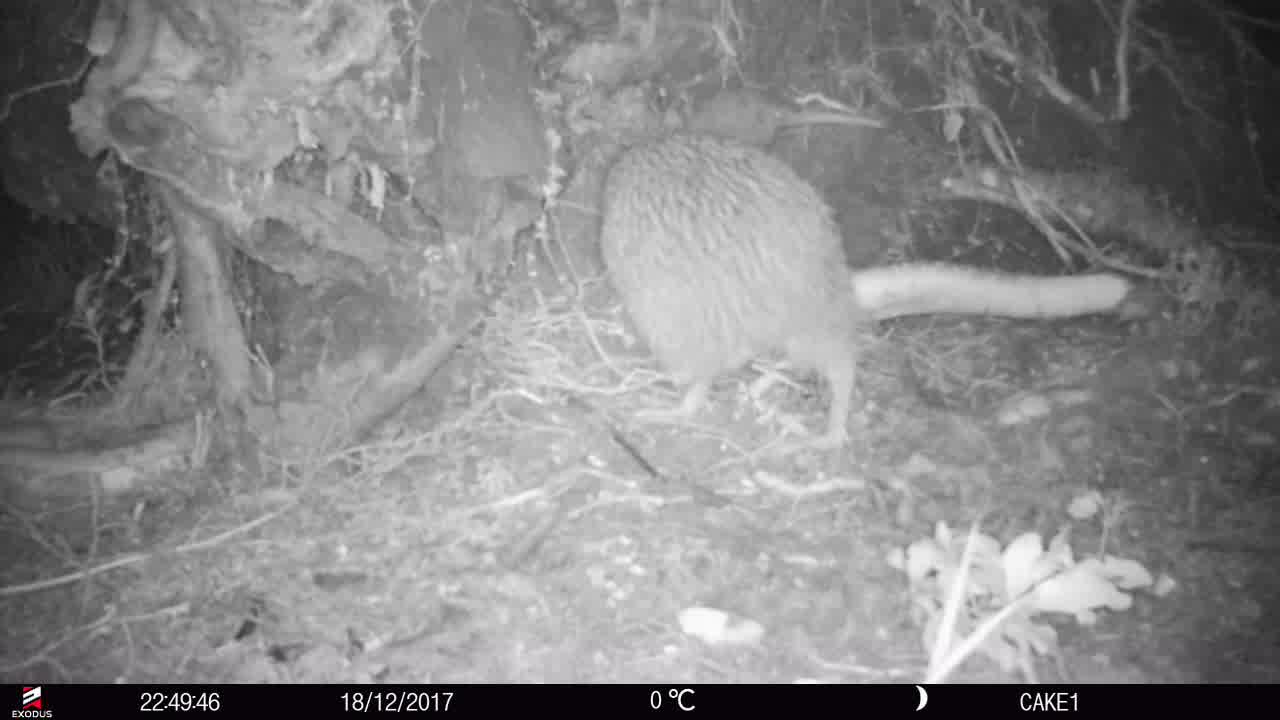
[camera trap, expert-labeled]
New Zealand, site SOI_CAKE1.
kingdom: Animalia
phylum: Chordata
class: Aves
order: Apterygiformes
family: Apterygidae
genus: Apteryx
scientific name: Apteryx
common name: kiwi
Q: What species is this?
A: Kiwi (Apteryx).